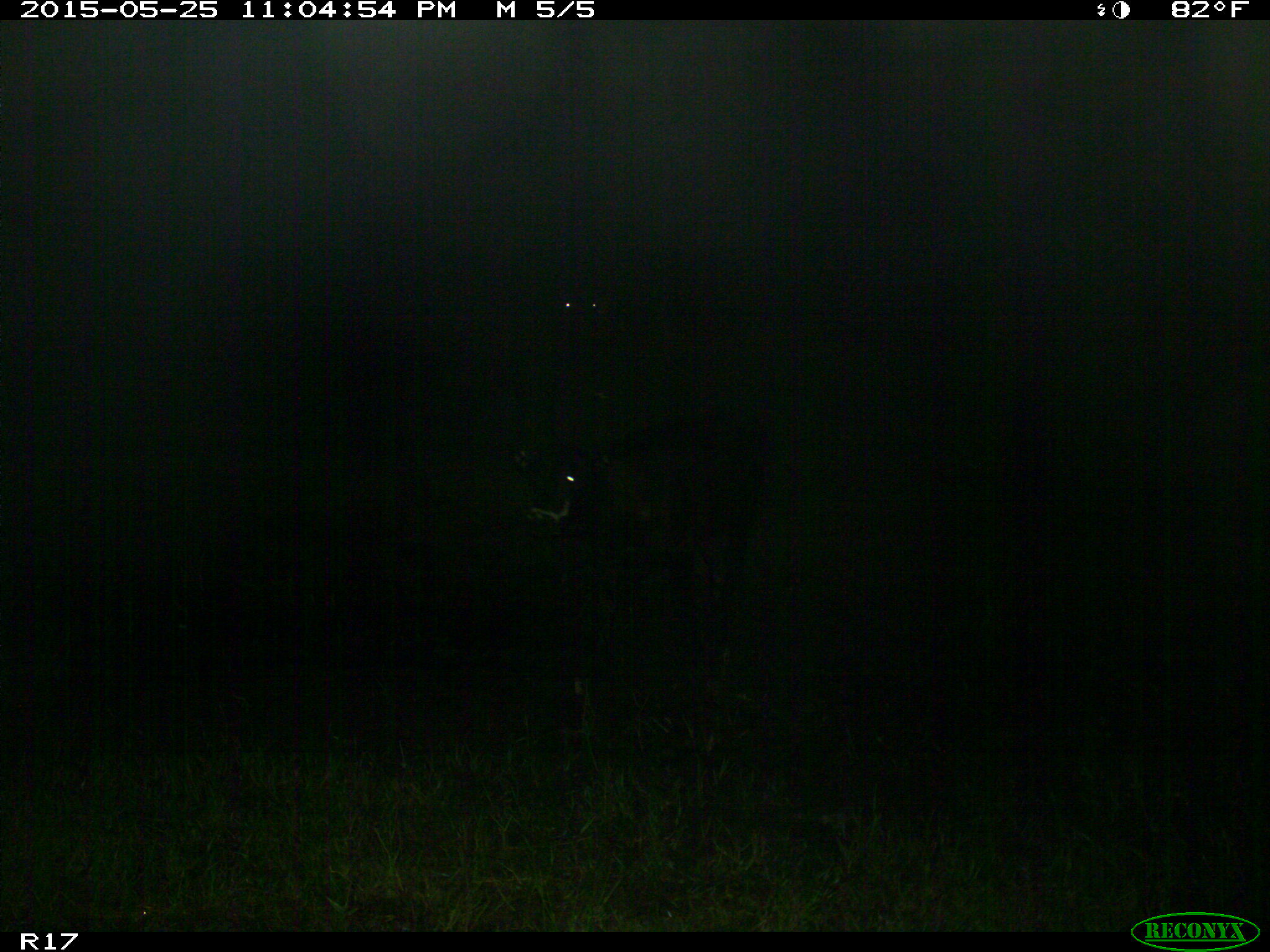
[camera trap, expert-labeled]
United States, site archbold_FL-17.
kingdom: Animalia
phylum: Chordata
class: Mammalia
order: Artiodactyla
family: Bovidae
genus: Bos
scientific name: Bos taurus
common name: domestic cow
Bos taurus (domestic cow).